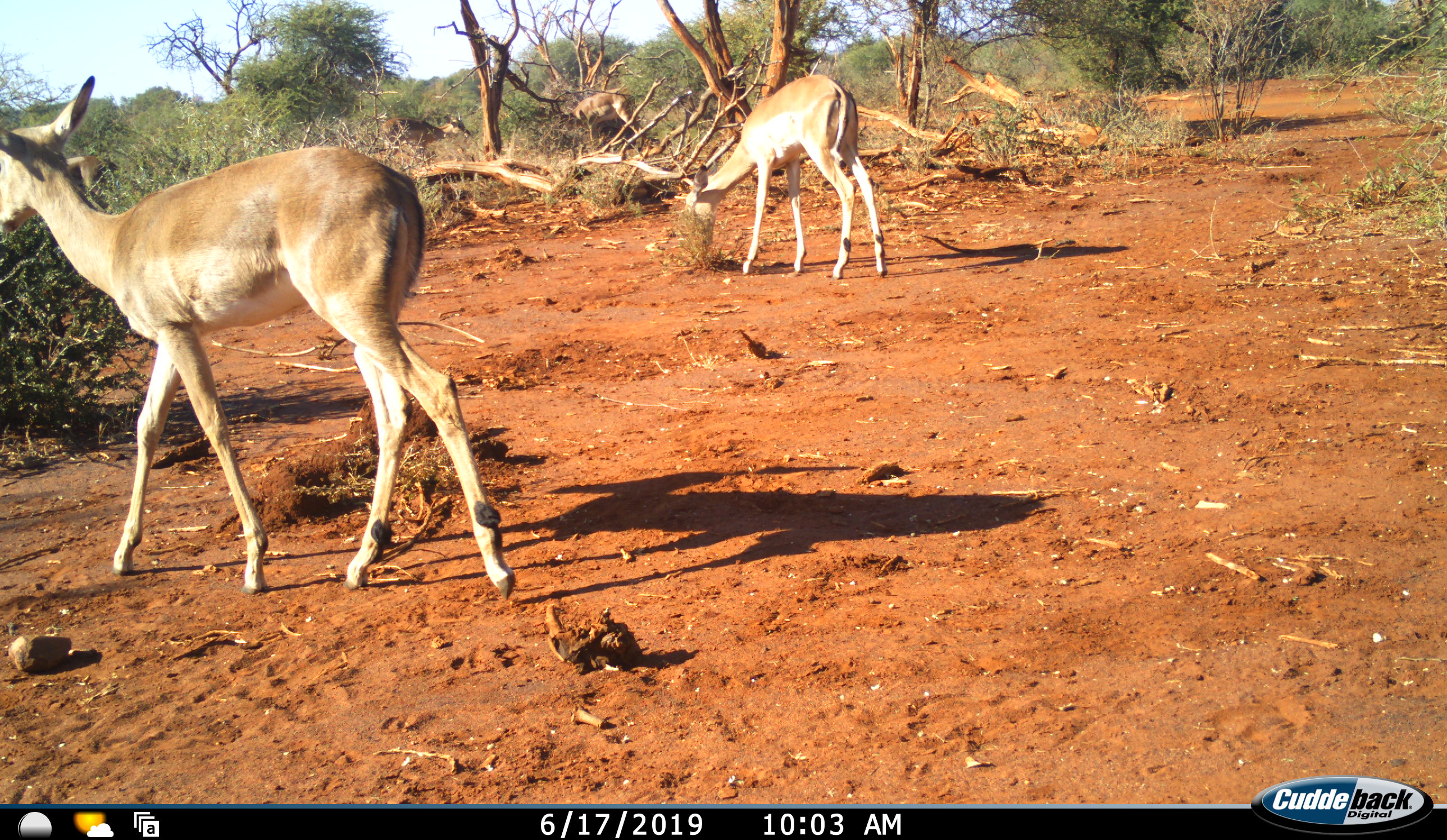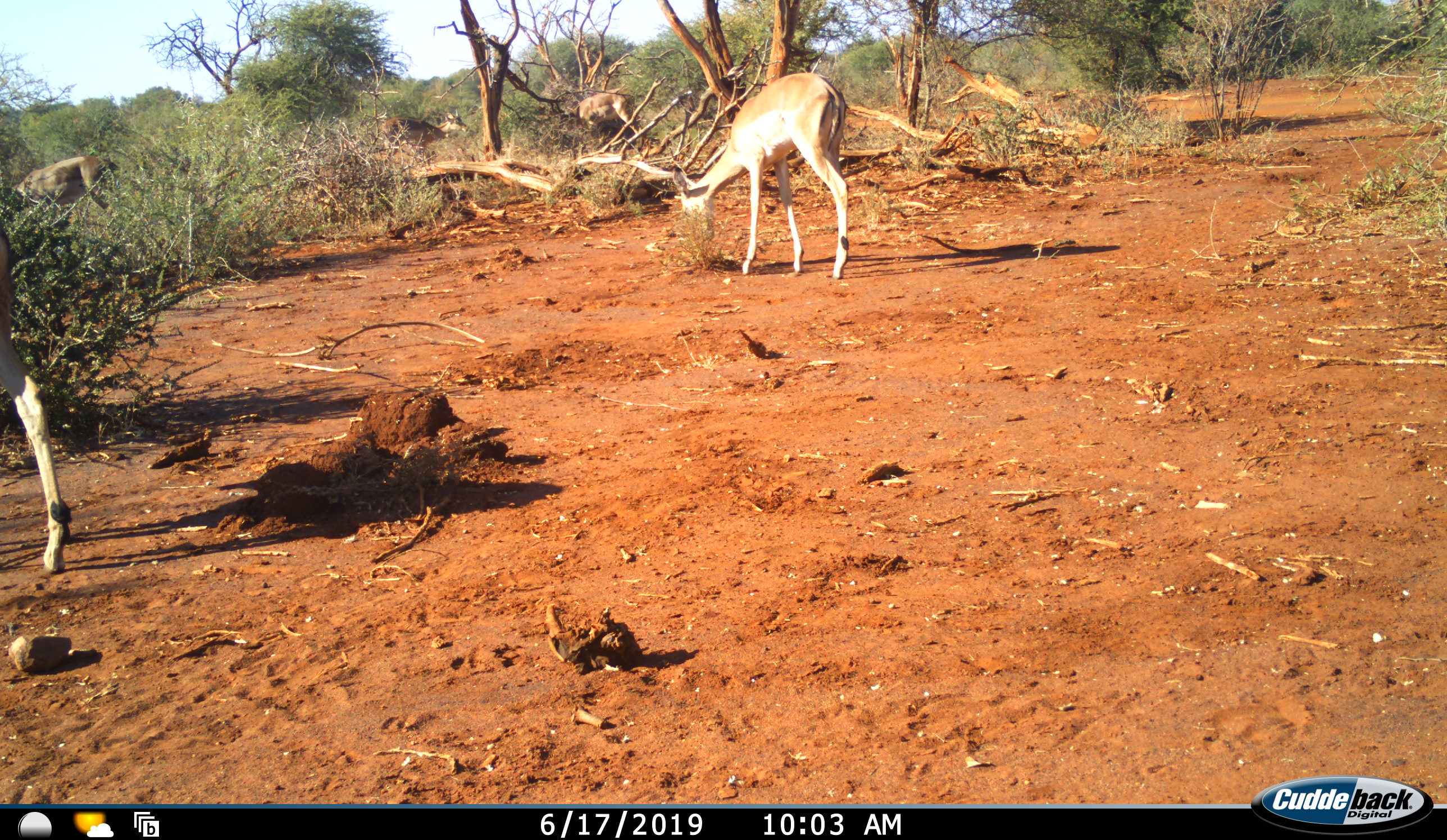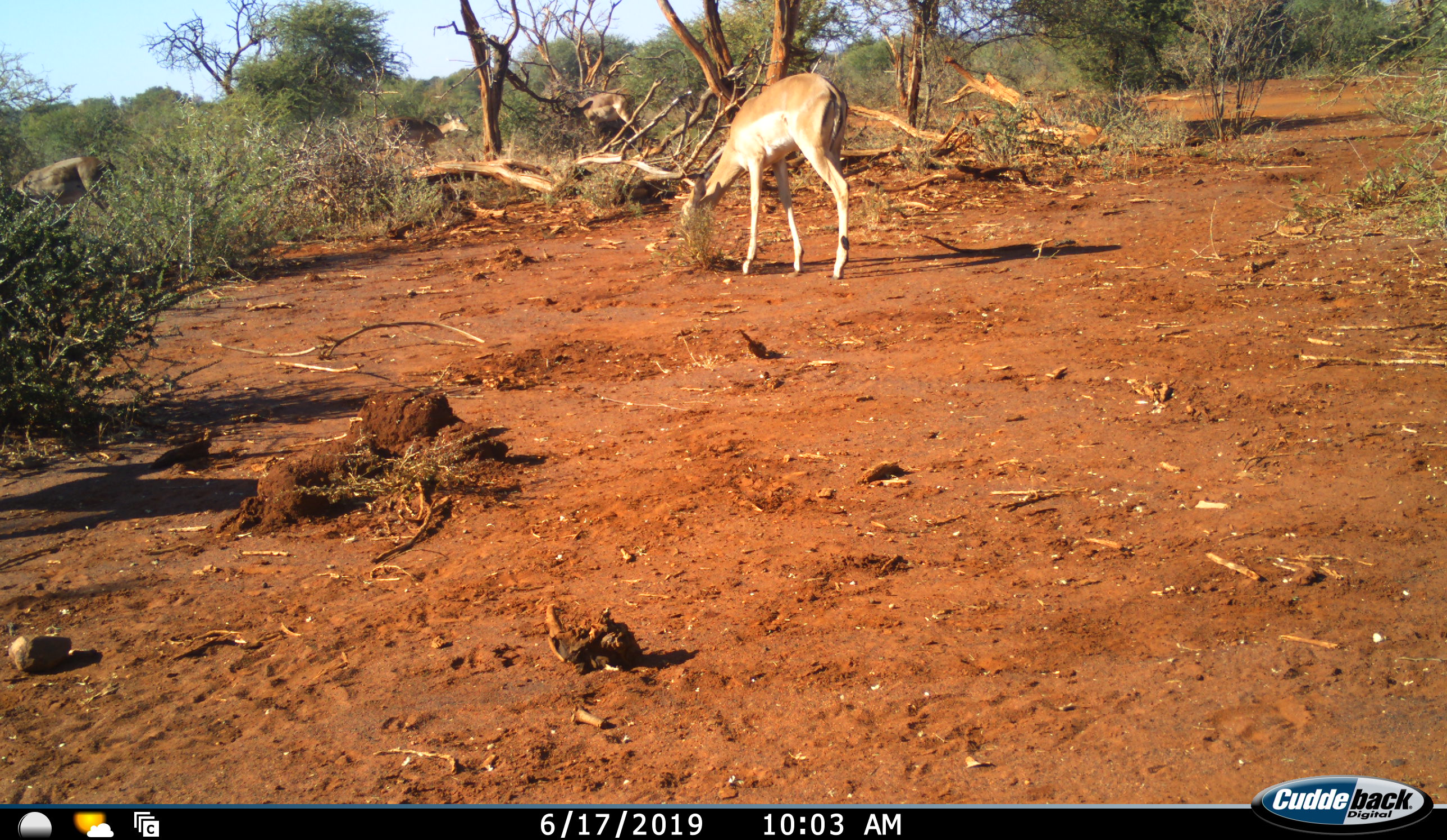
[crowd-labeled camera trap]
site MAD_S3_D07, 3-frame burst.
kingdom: Animalia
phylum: Chordata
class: Mammalia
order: Artiodactyla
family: Bovidae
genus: Aepyceros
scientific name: Aepyceros melampus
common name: impala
Impala (Aepyceros melampus), count 5. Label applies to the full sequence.